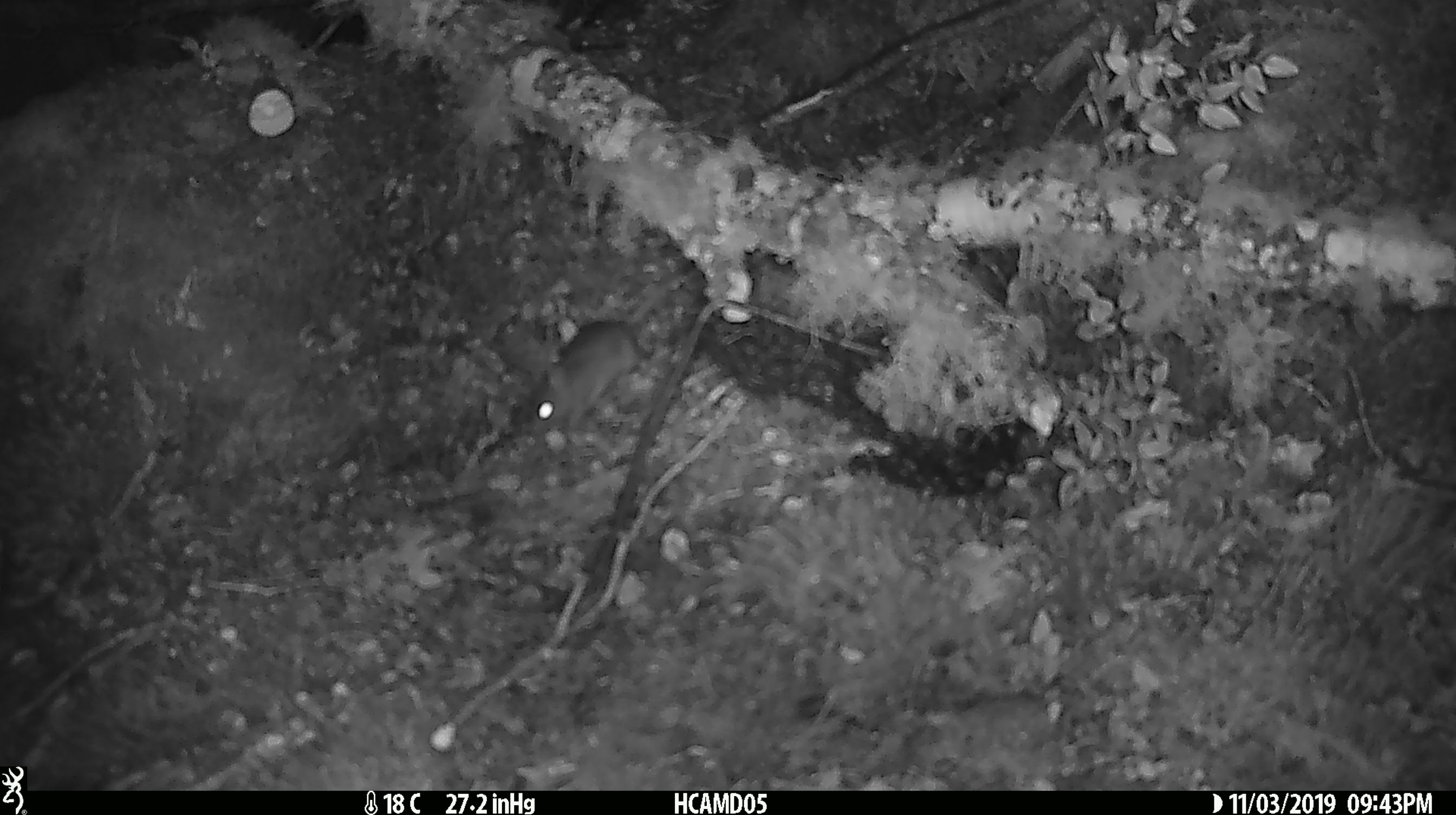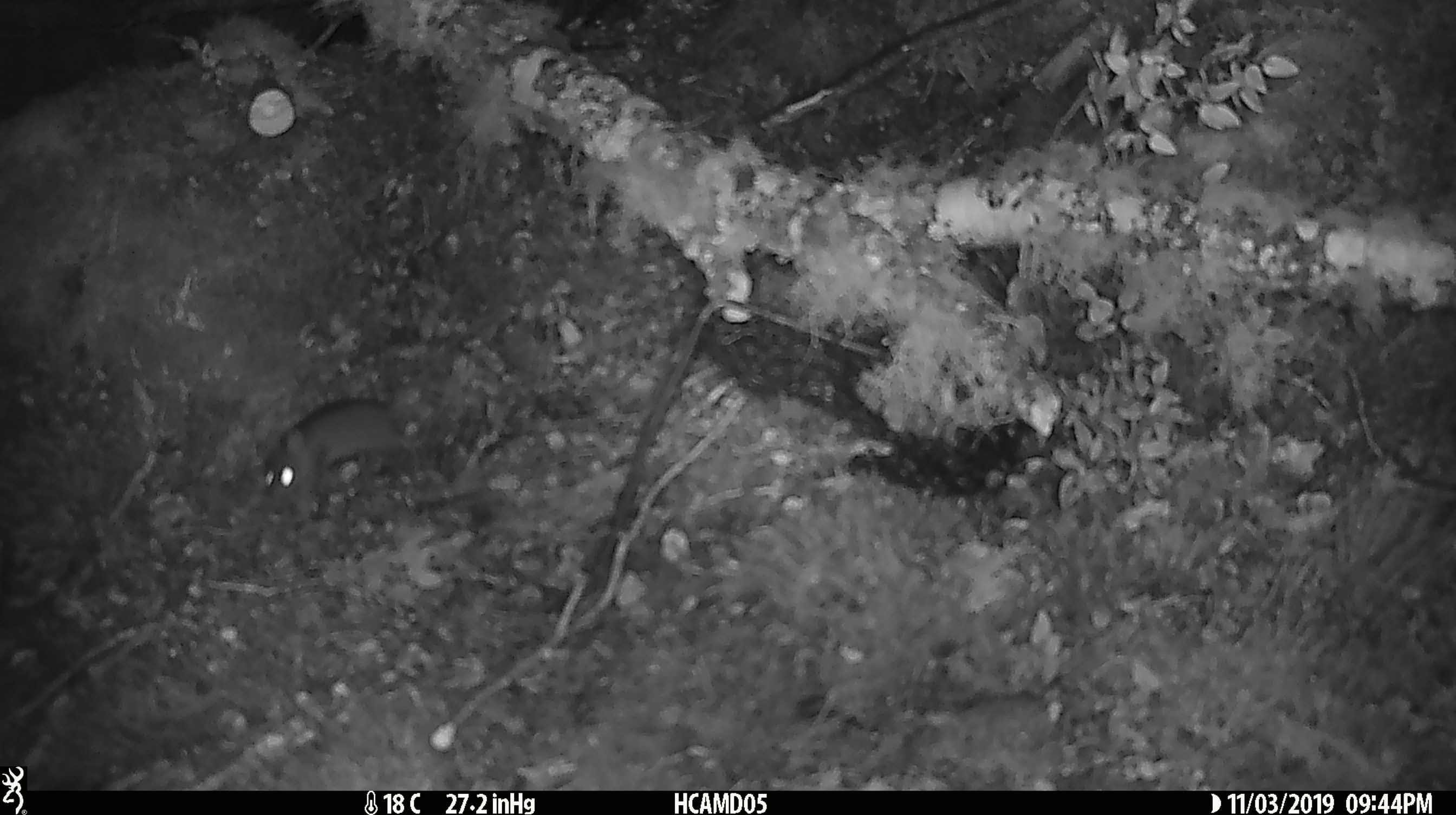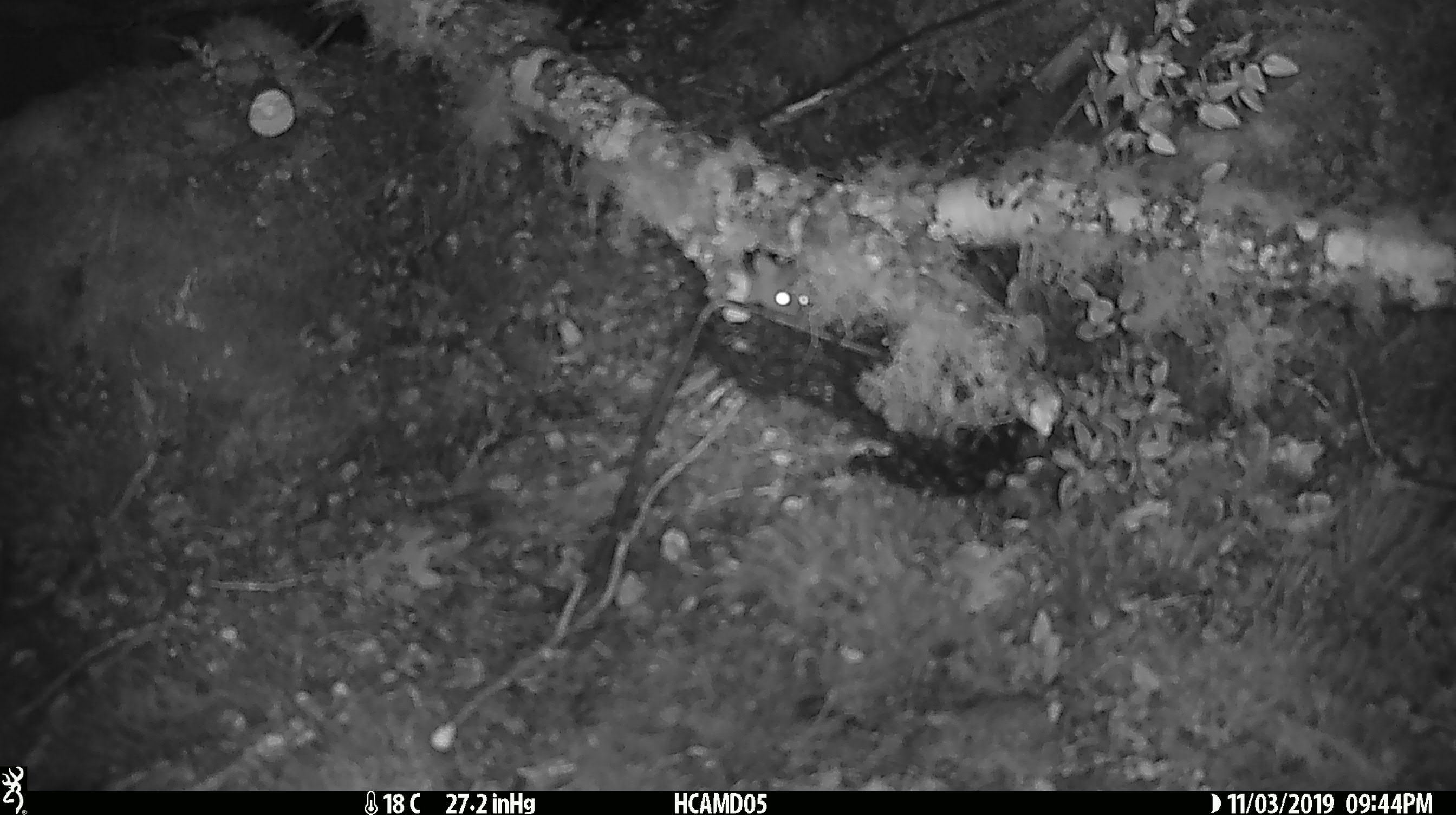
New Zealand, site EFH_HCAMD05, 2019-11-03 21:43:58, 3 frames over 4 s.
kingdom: Animalia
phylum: Chordata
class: Mammalia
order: Rodentia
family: Muridae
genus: Mus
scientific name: Mus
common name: mouse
Mouse (Mus).